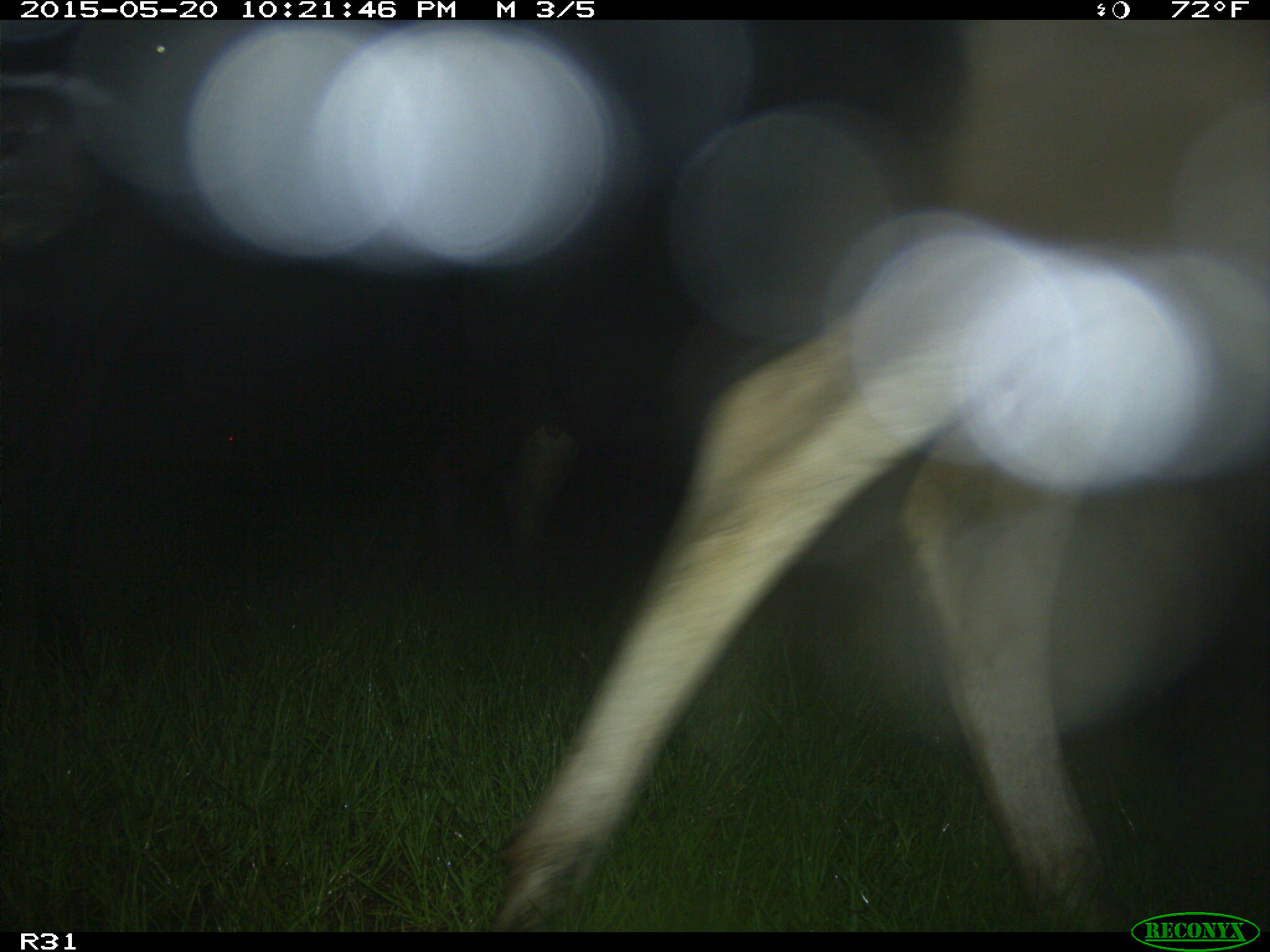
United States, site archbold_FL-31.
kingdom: Animalia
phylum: Chordata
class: Mammalia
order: Artiodactyla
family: Bovidae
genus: Bos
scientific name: Bos taurus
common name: domestic cow